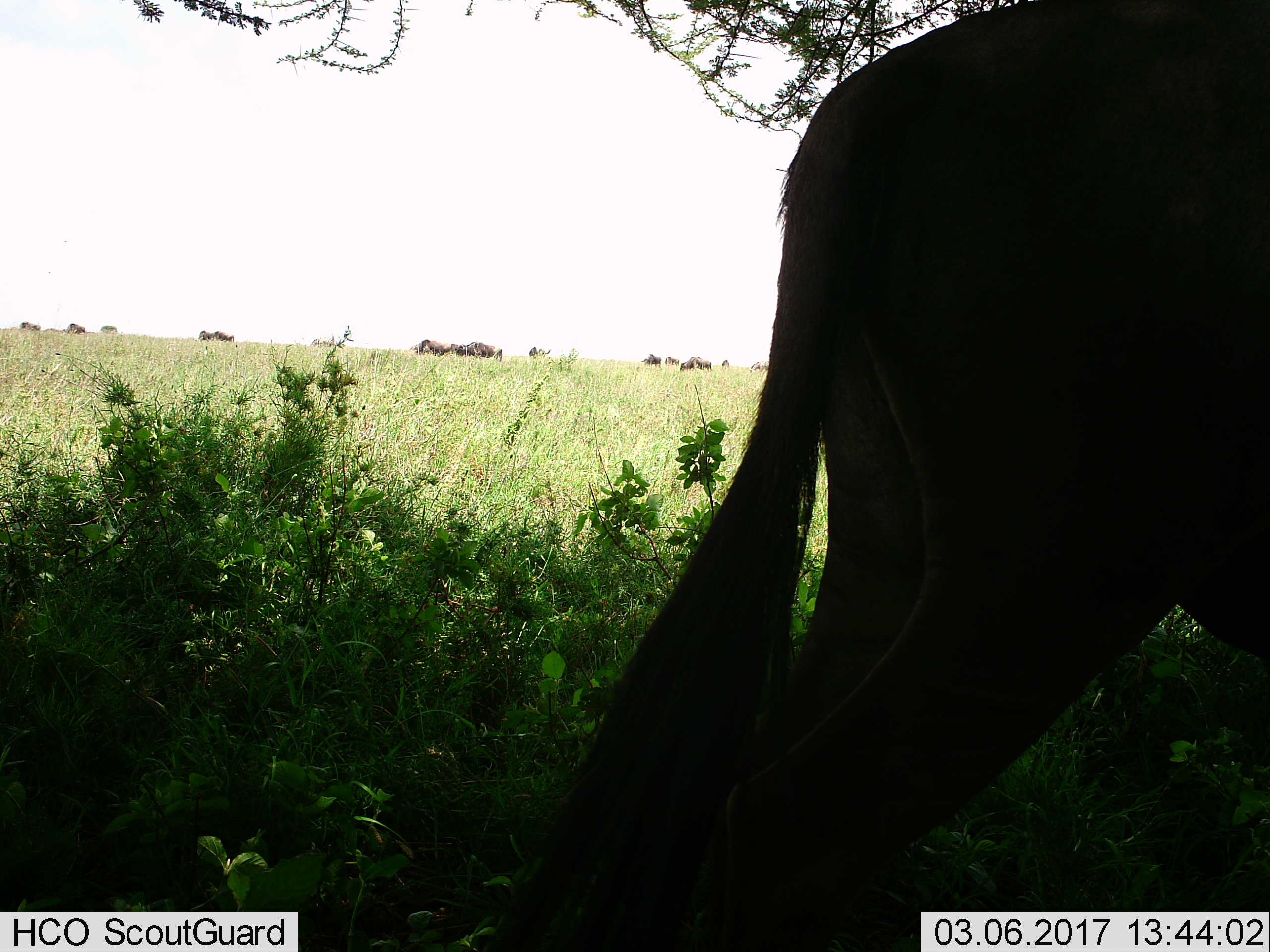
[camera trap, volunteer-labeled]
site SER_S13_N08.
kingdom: Animalia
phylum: Chordata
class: Mammalia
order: Artiodactyla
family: Bovidae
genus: Connochaetes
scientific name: Connochaetes taurinus taurinus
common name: blue wildebeest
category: wildebeestblue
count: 11-50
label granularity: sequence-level